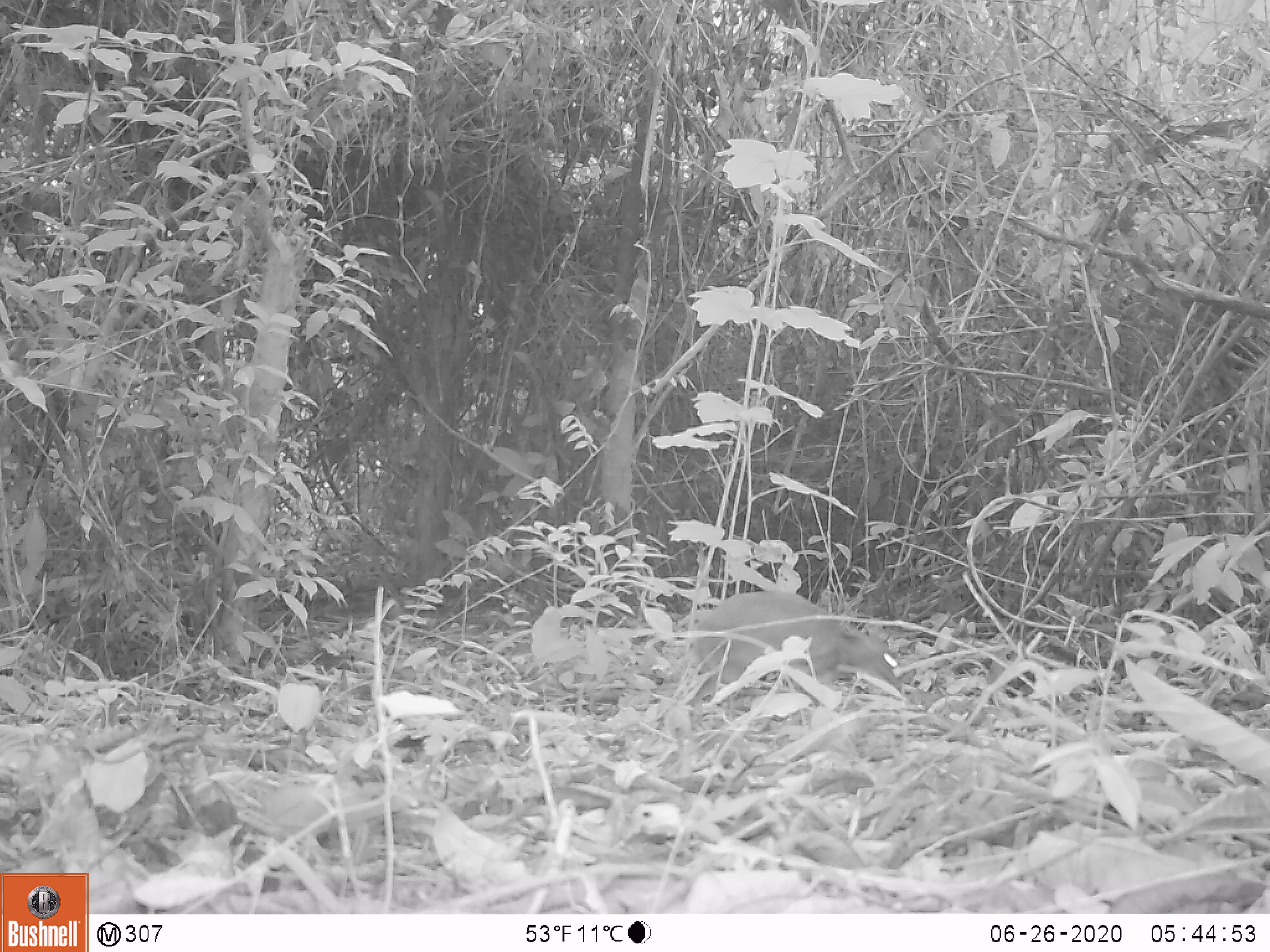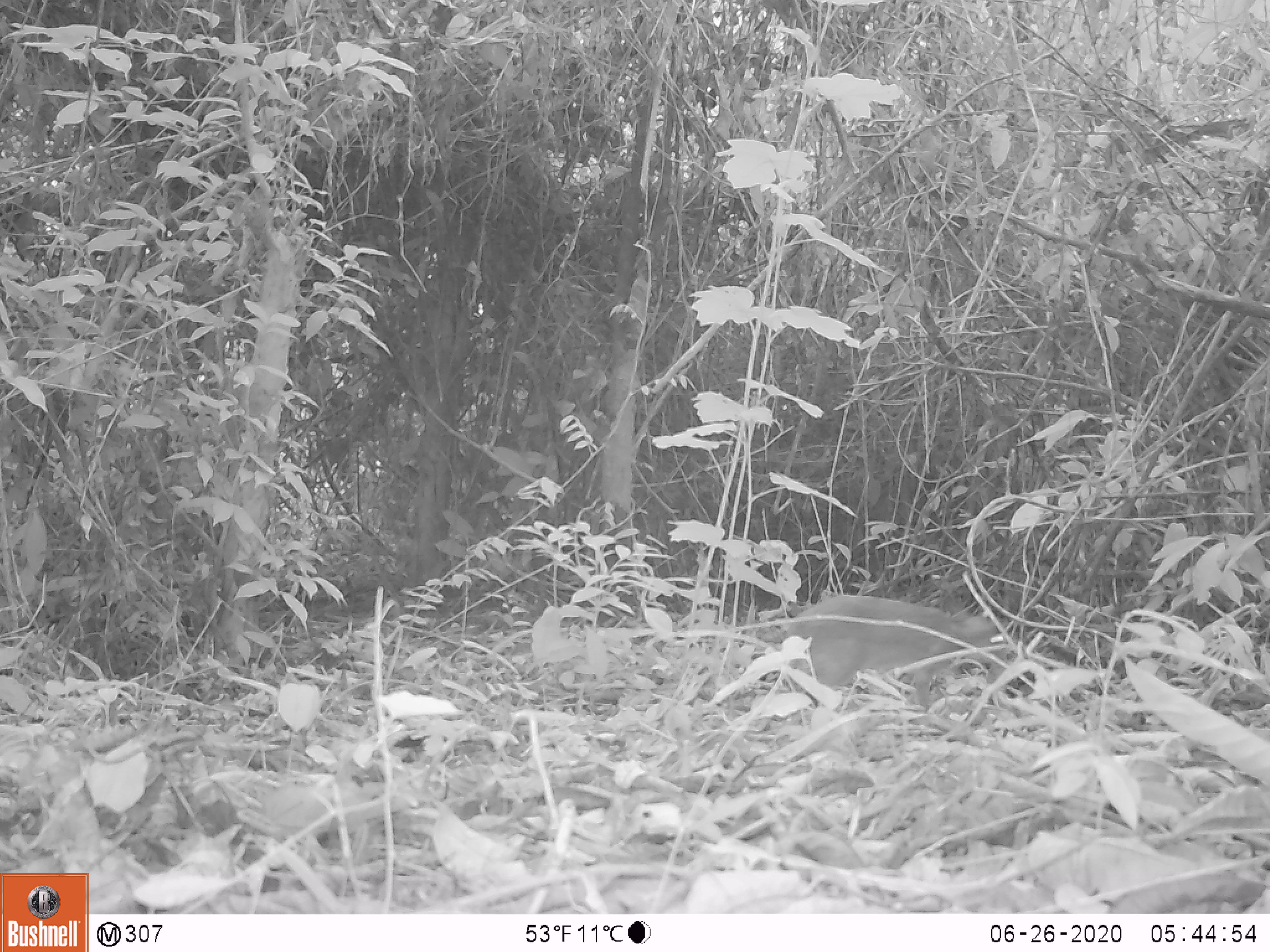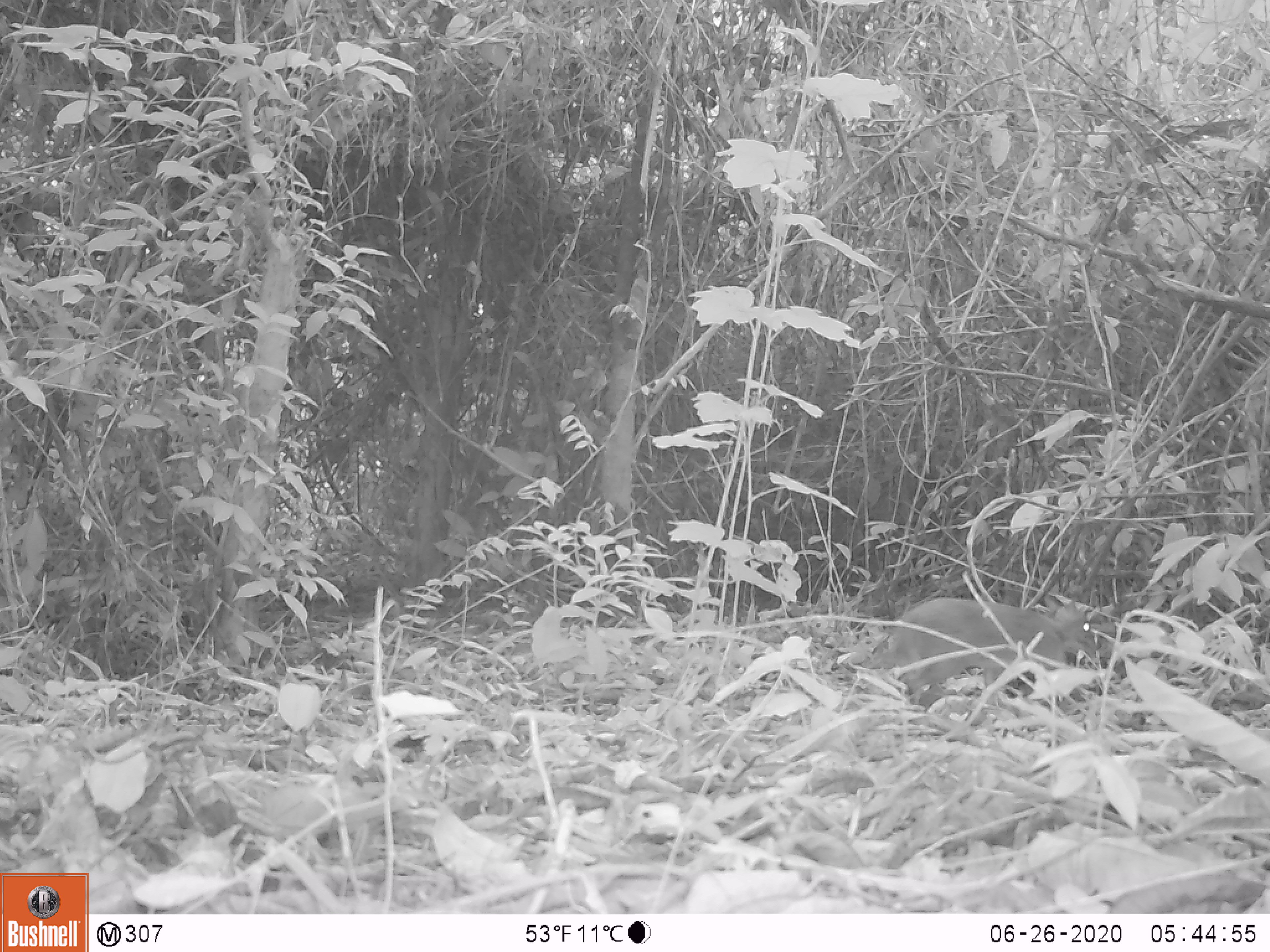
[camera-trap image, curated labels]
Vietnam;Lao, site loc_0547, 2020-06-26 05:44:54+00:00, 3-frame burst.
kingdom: Animalia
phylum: Chordata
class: Mammalia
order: Artiodactyla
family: Tragulidae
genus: Moschiola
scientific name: Moschiola meminna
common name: chevrotain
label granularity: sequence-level